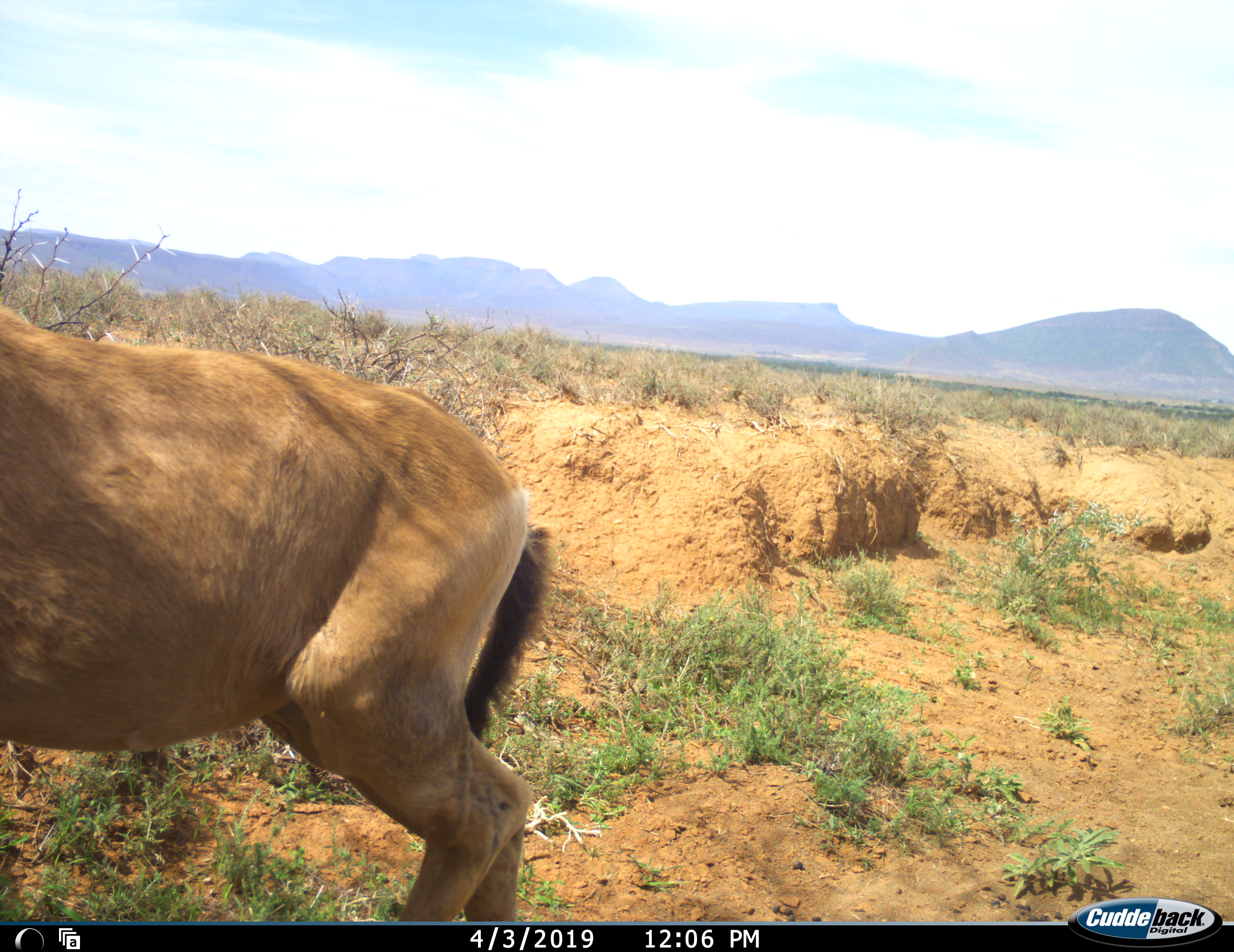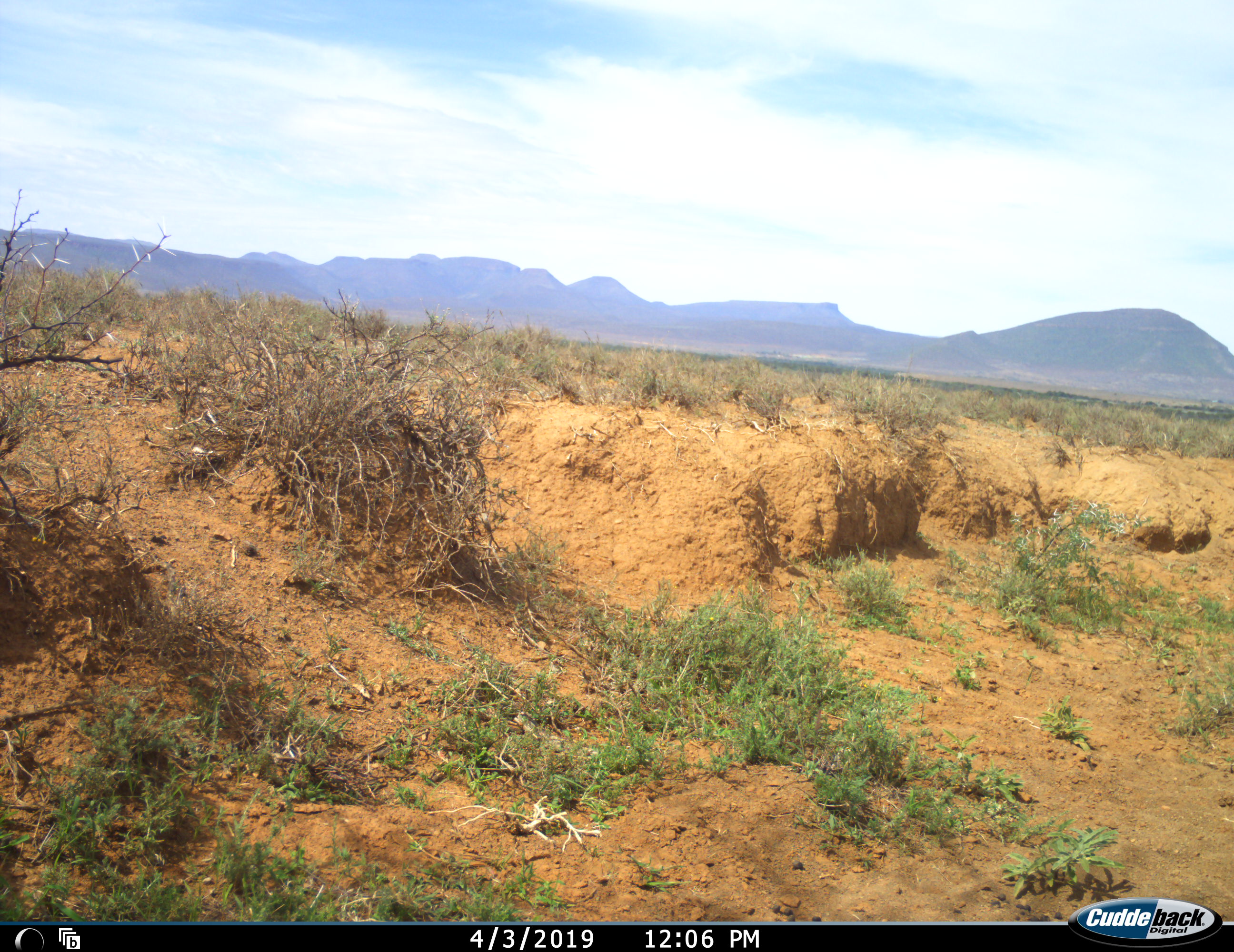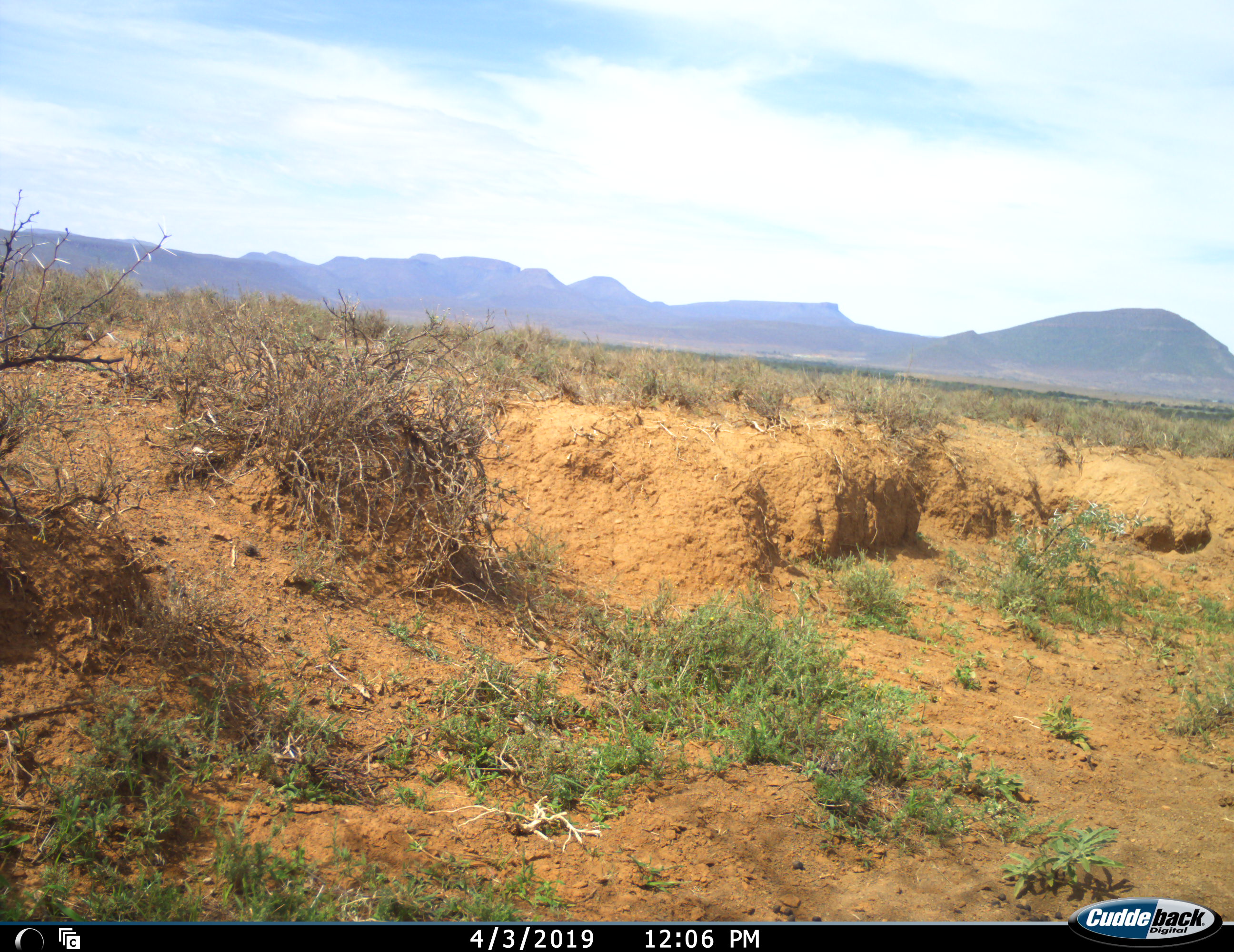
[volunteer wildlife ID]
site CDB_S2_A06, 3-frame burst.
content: unidentified animal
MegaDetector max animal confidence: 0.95